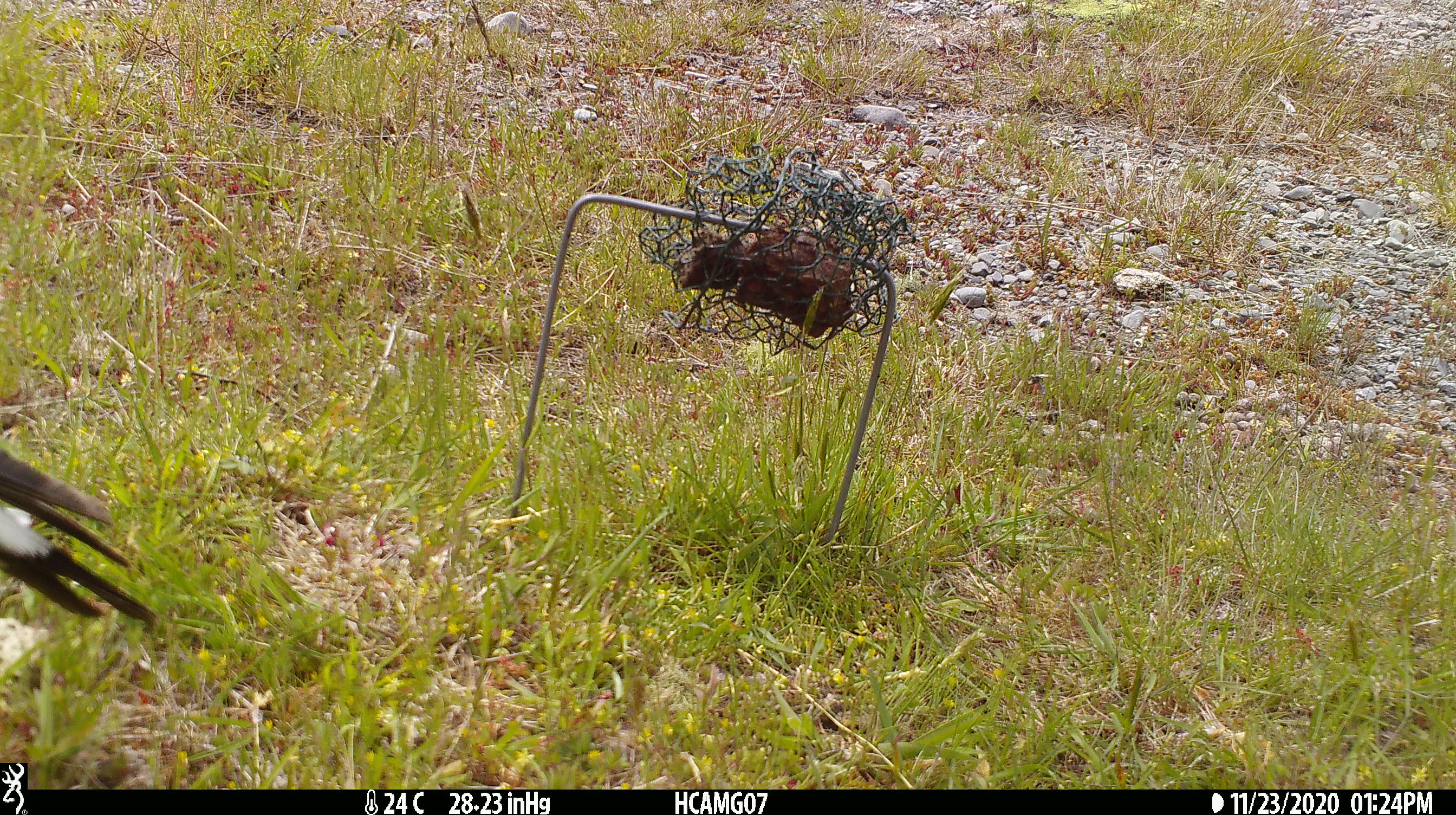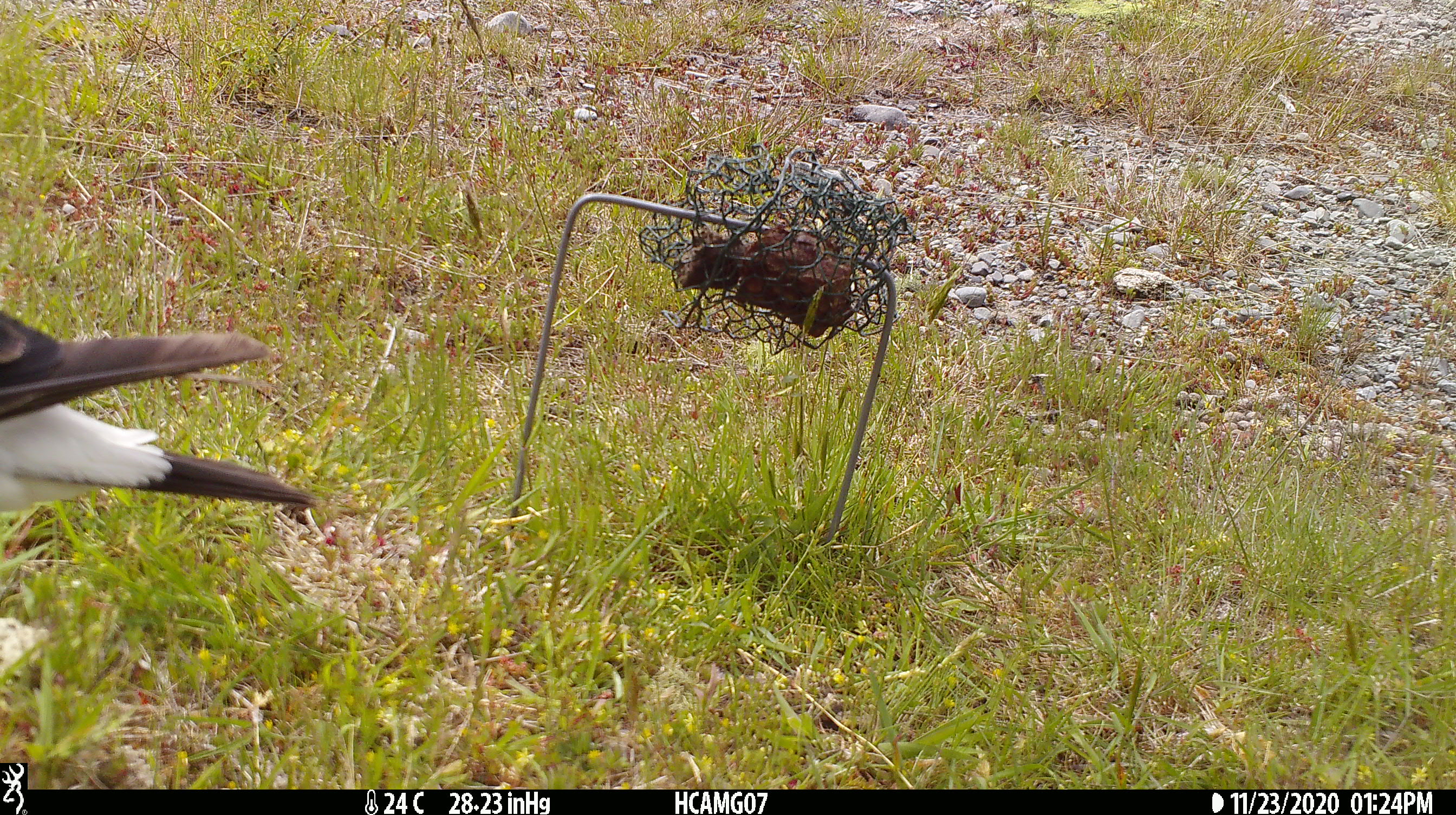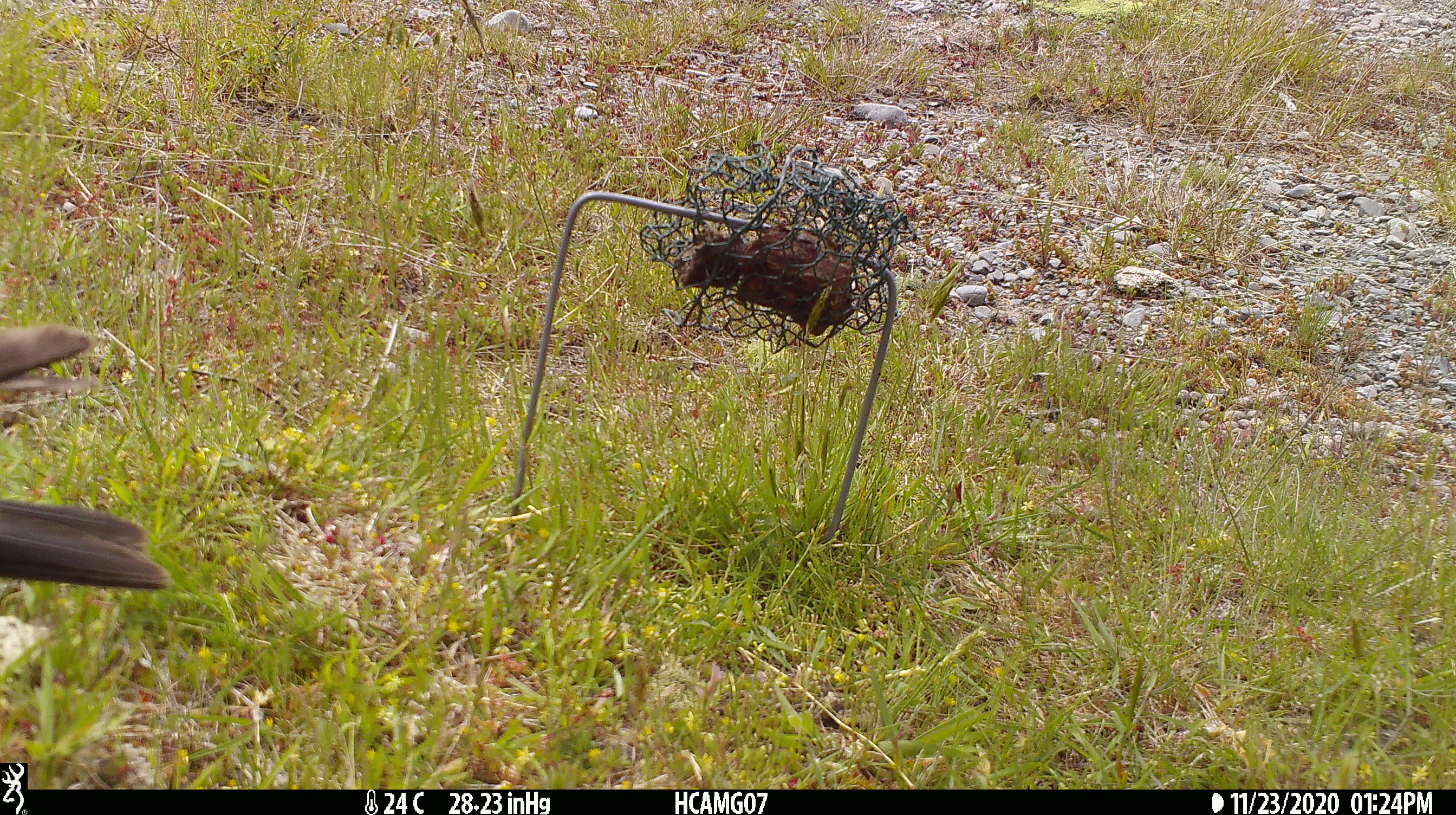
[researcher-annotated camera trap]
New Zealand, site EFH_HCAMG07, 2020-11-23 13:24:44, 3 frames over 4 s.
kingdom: Animalia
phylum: Chordata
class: Aves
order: Passeriformes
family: Artamidae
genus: Gymnorhina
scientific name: Gymnorhina tibicen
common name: australian magpie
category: magpie